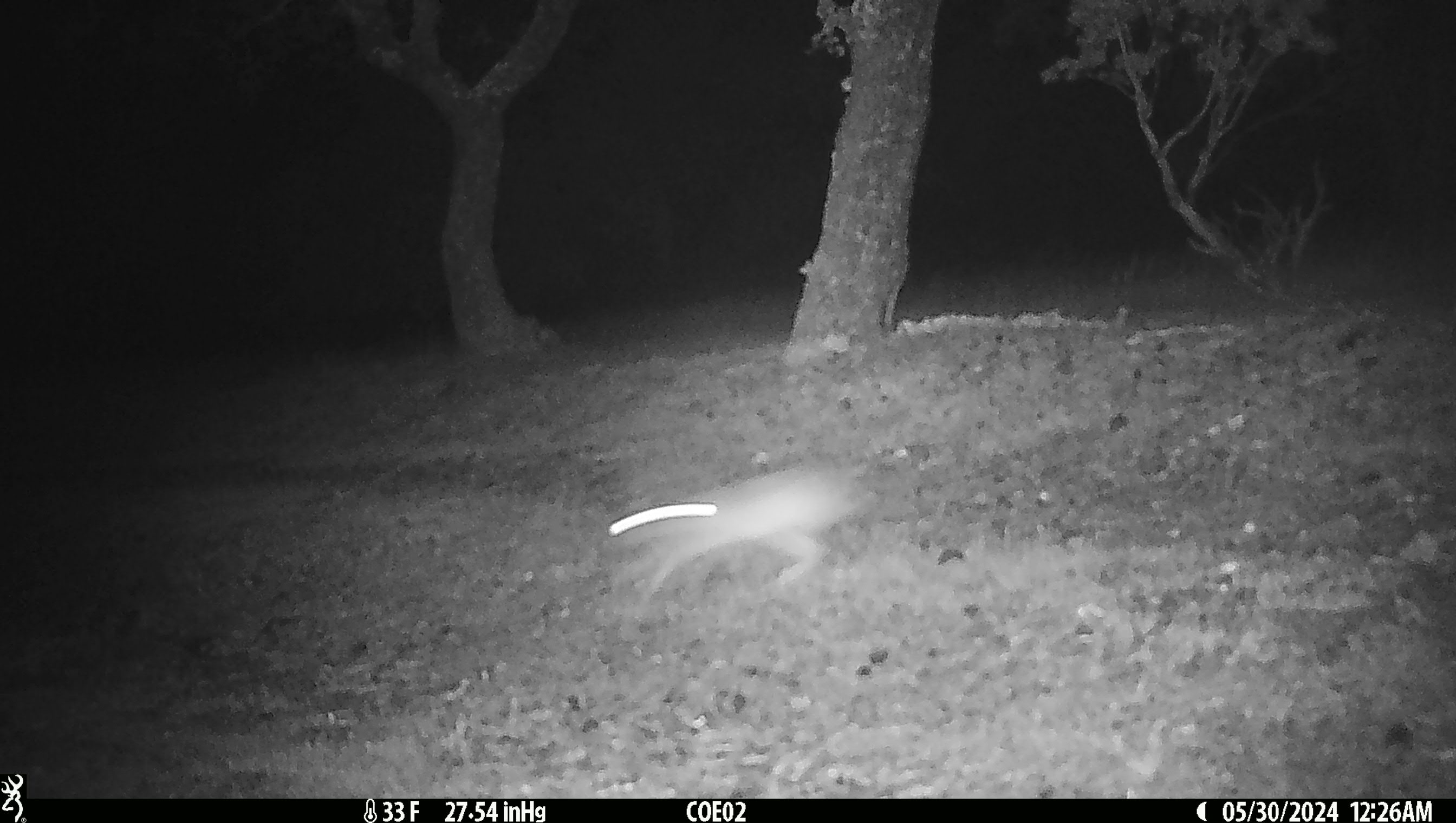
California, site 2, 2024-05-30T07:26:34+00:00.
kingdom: Animalia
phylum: Chordata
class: Mammalia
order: Lagomorpha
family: Leporidae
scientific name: Leporidae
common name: rabbit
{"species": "rabbit (Leporidae)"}